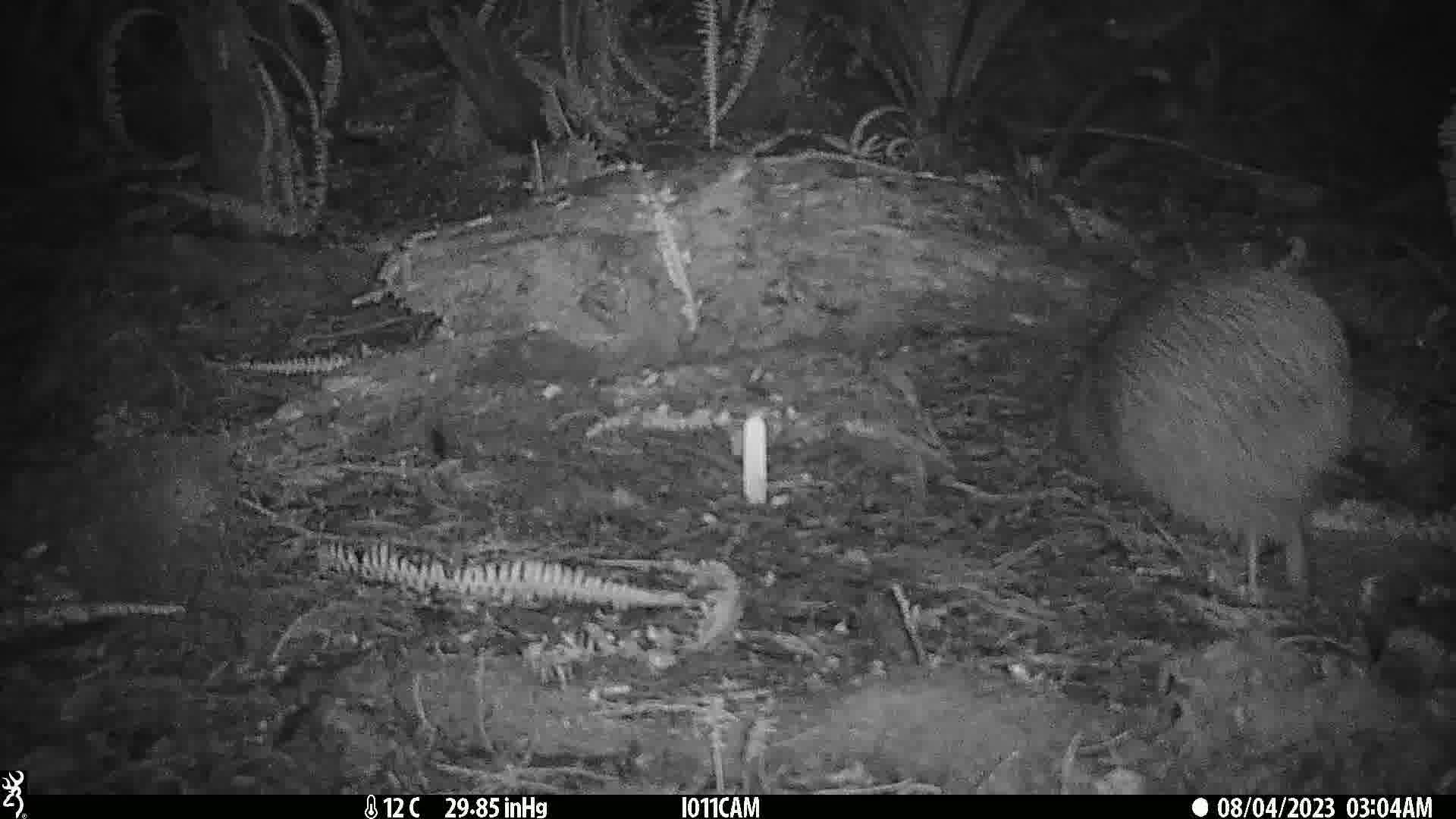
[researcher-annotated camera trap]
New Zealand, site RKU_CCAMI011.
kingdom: Animalia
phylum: Chordata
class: Aves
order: Apterygiformes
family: Apterygidae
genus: Apteryx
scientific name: Apteryx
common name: kiwi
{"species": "kiwi (Apteryx)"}